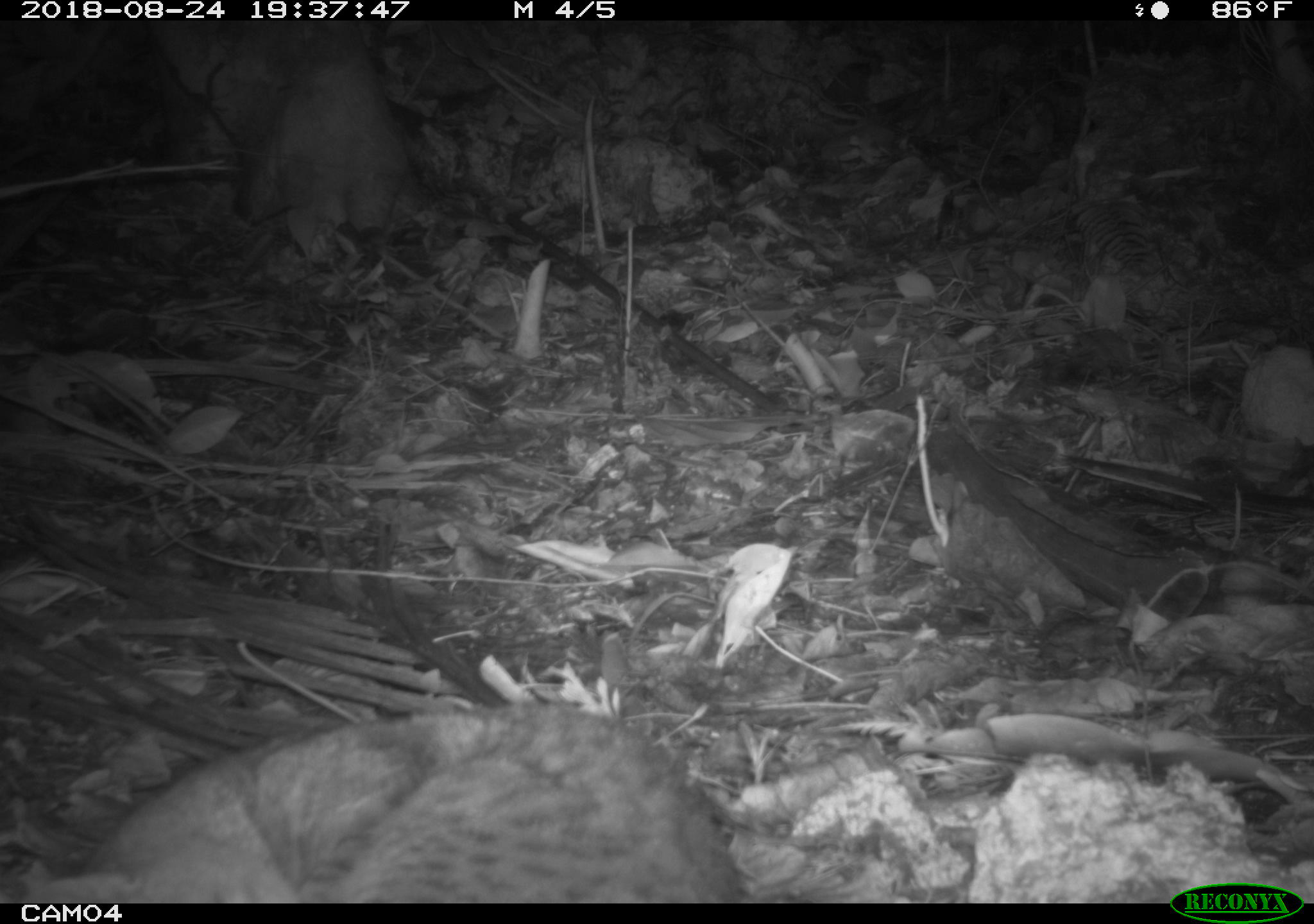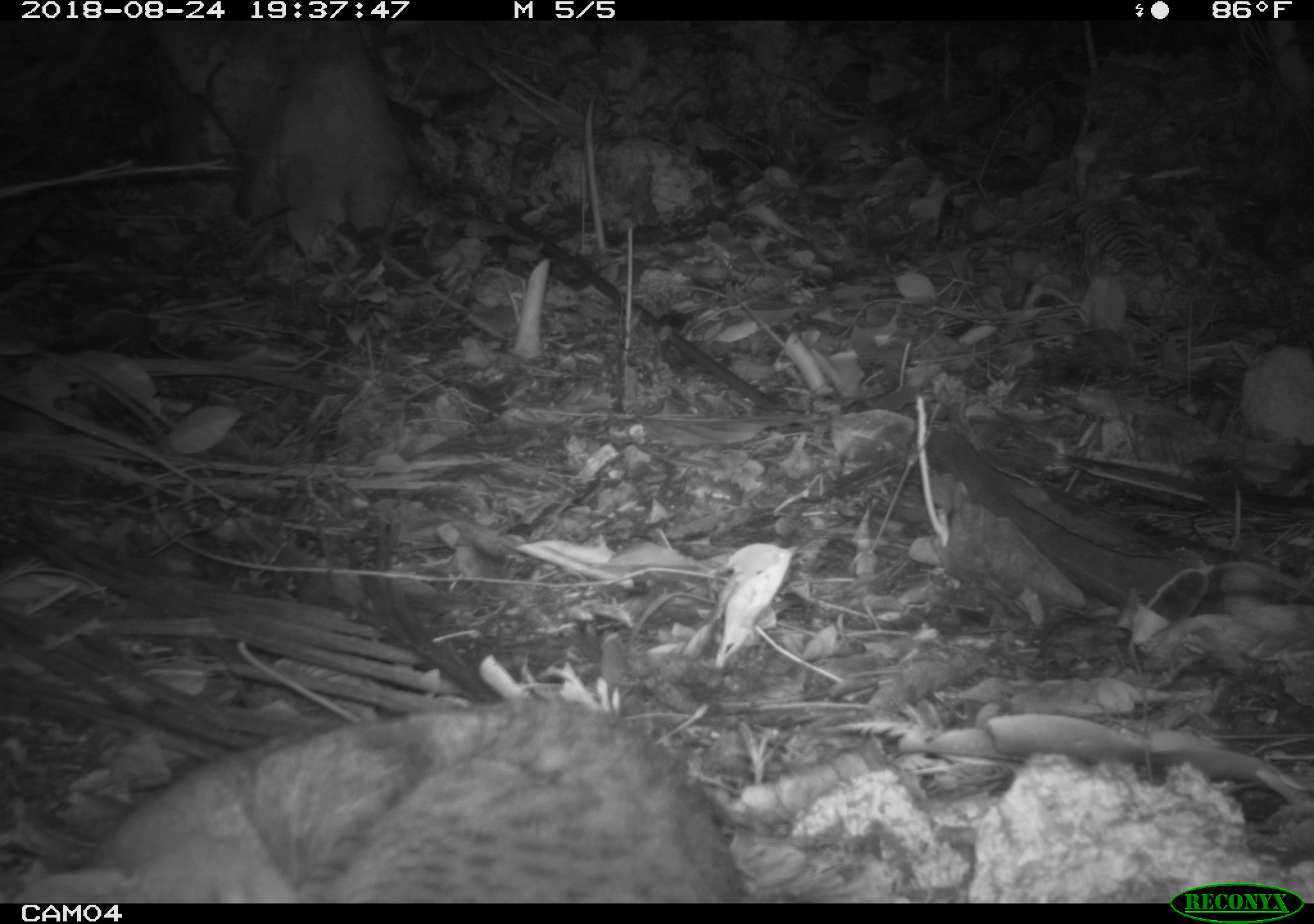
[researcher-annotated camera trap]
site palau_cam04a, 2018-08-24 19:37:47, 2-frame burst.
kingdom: Animalia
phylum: Chordata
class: Mammalia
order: Carnivora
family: Felidae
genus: Felis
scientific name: Felis catus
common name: cat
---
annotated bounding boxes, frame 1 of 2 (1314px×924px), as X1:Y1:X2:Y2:
cat: 29:697:767:900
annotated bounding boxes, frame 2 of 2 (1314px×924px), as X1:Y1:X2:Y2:
cat: 41:687:763:902